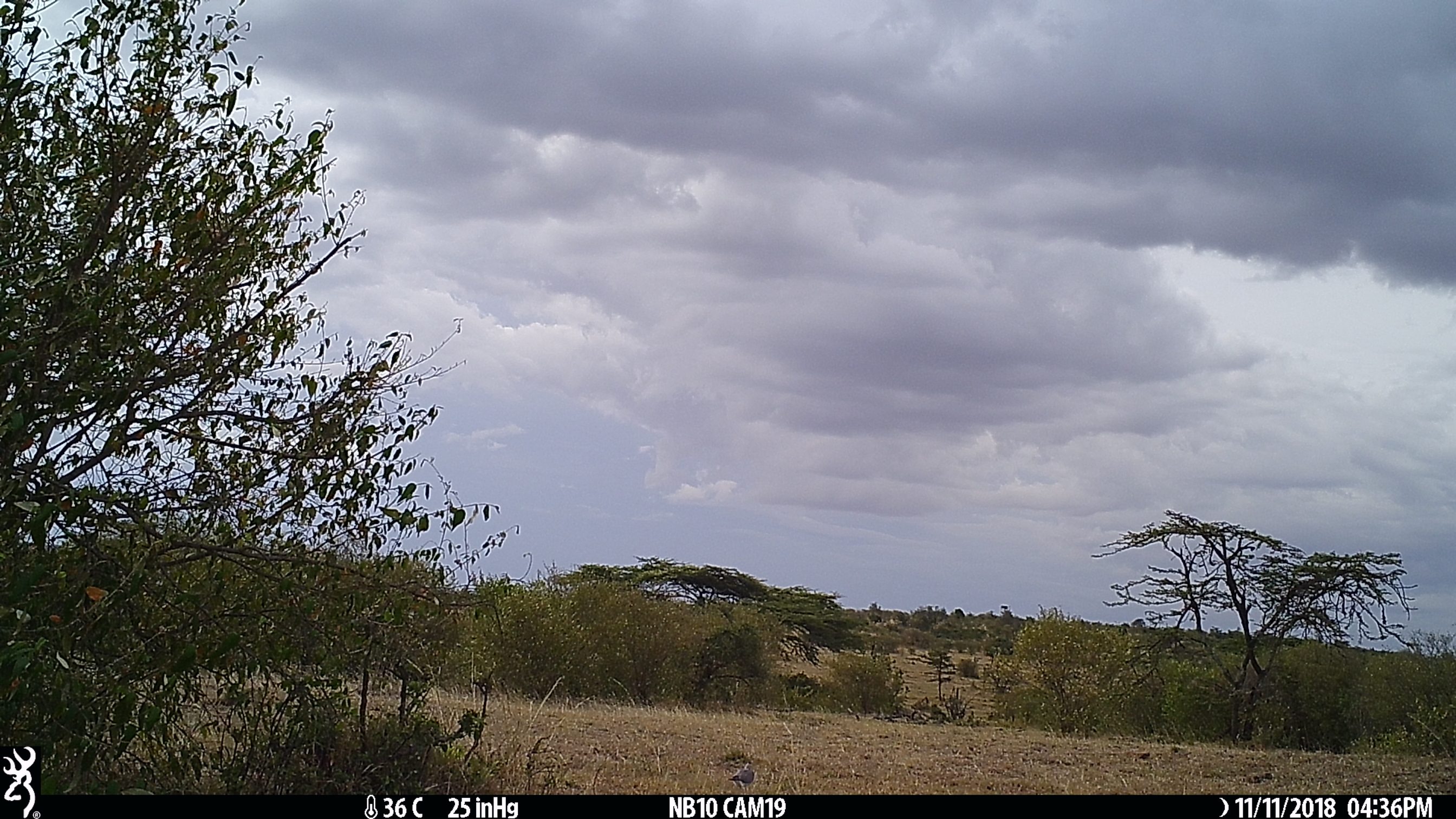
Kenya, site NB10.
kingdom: Animalia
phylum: Chordata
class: Aves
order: Columbiformes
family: Columbidae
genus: Streptopelia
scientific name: Streptopelia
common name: collared dove